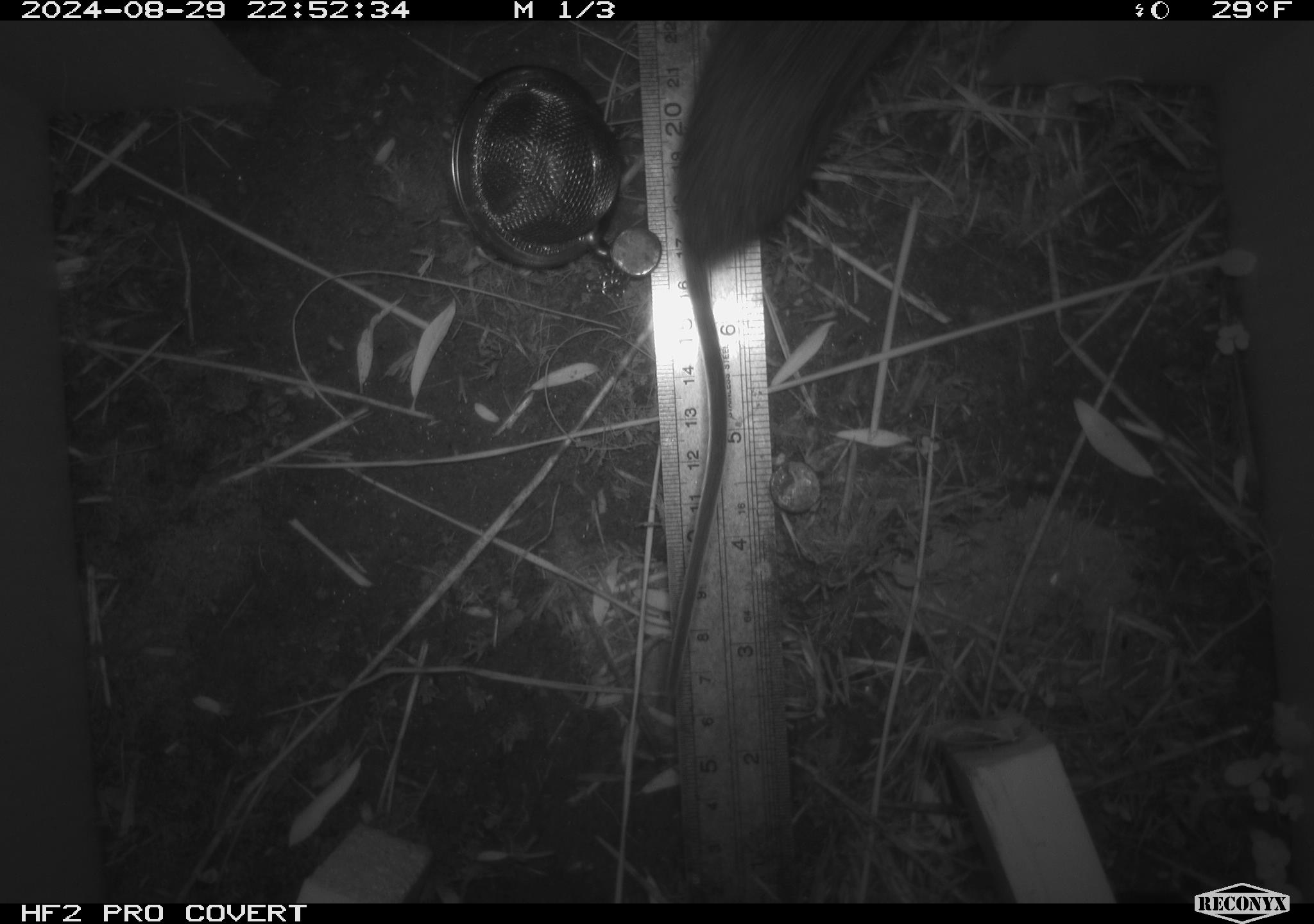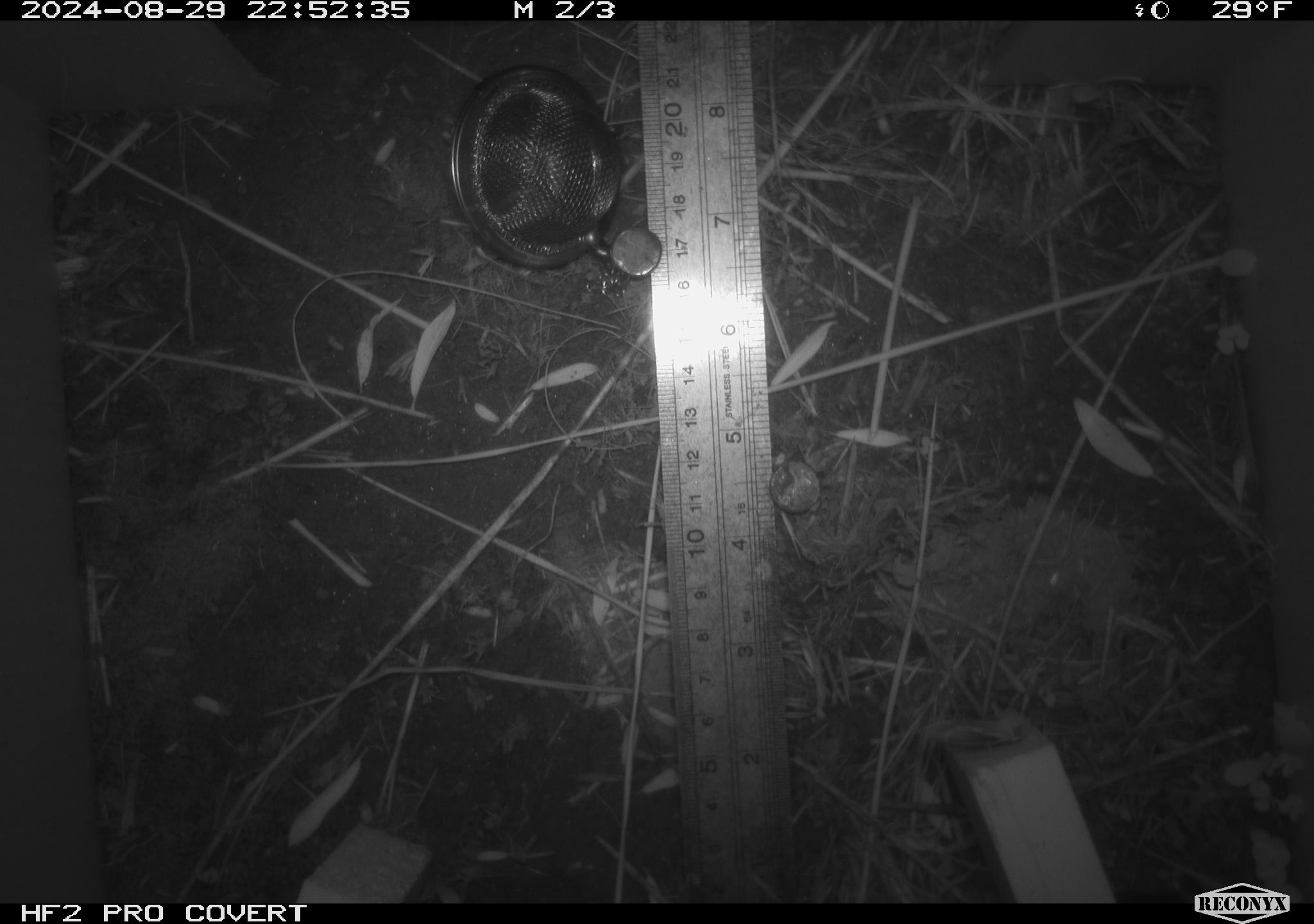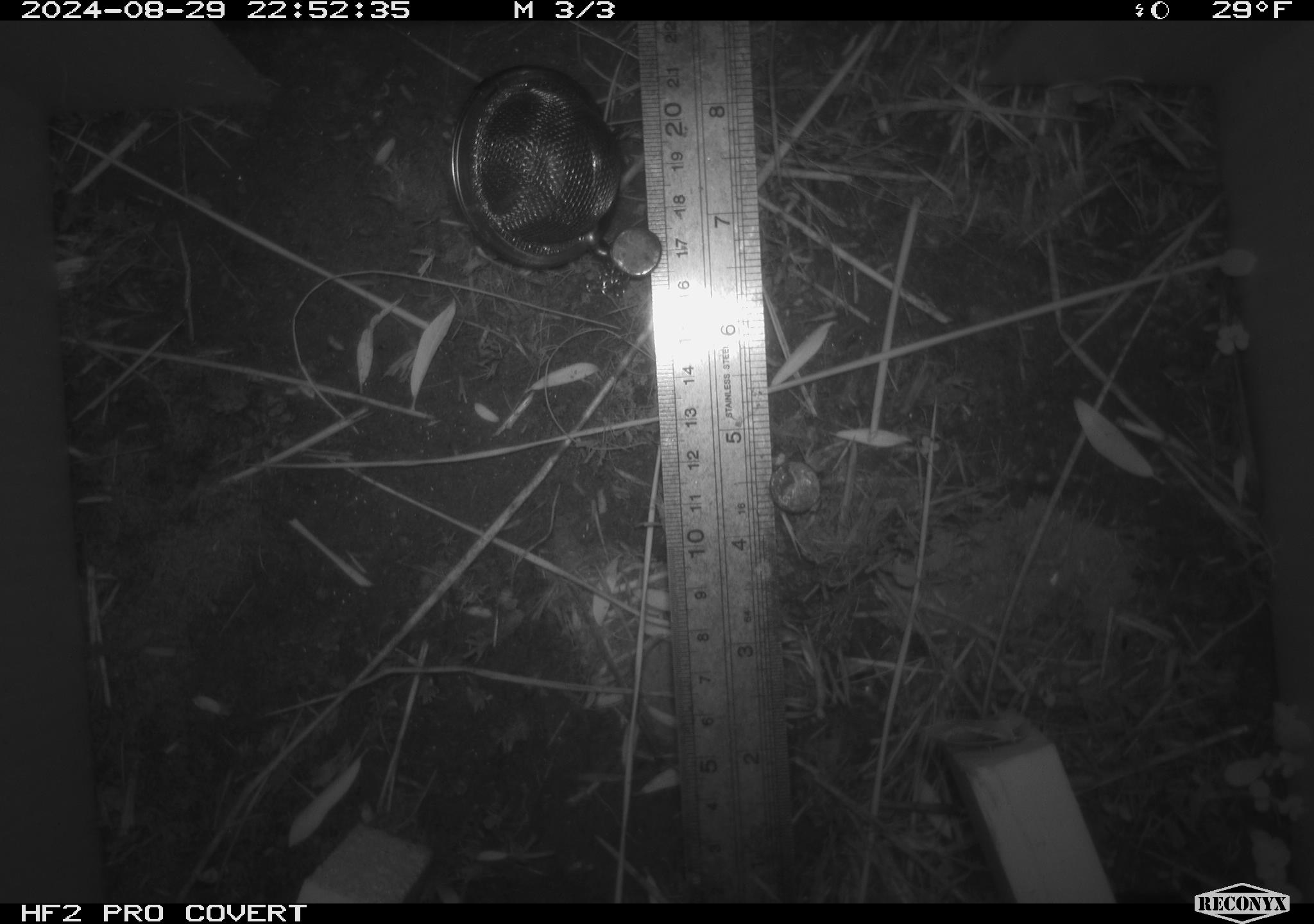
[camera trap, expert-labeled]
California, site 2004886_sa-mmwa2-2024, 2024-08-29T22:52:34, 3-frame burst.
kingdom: Animalia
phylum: Chordata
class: Mammalia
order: Rodentia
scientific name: Rodentia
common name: mouse species